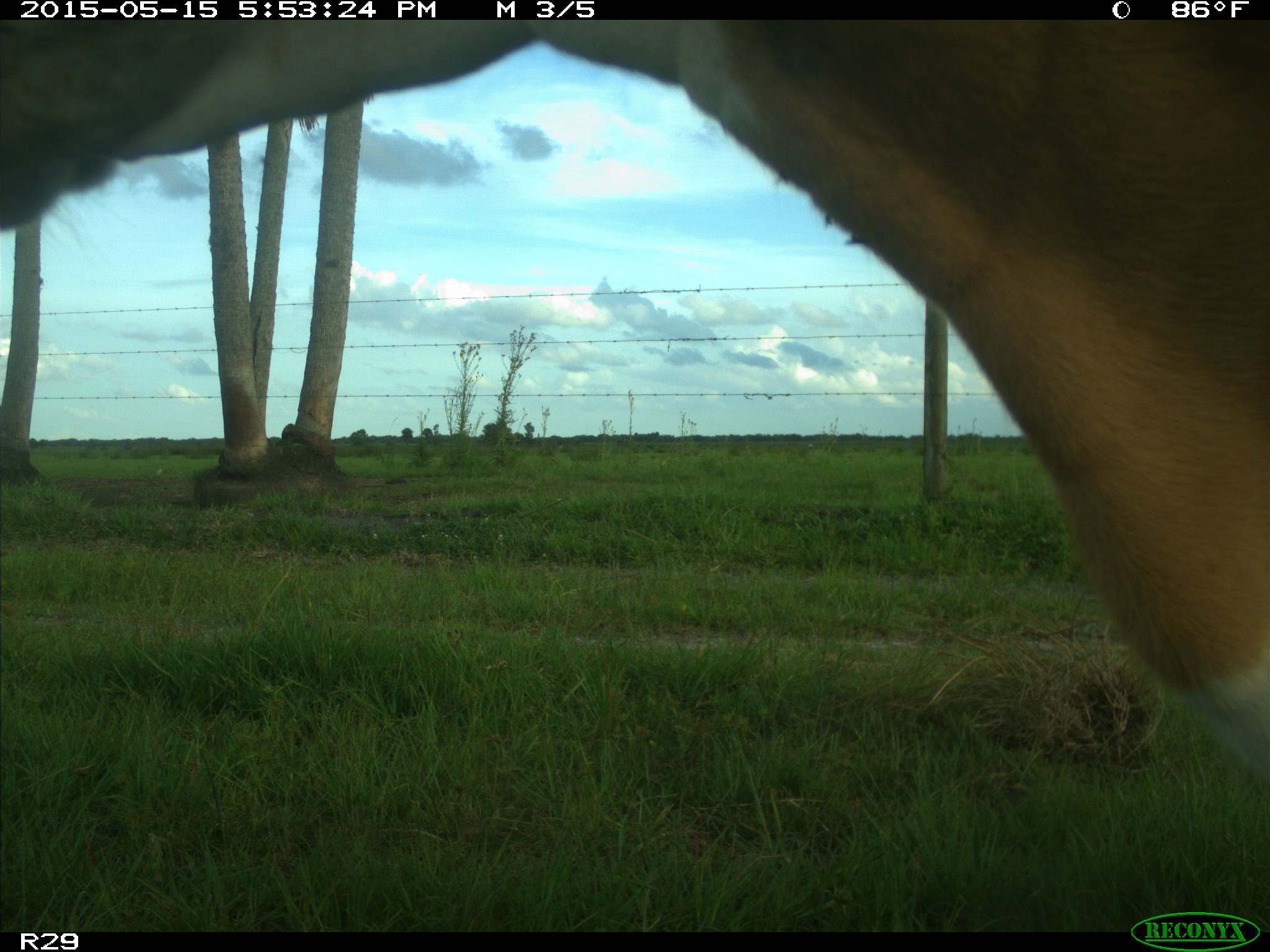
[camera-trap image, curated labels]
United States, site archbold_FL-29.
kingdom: Animalia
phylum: Chordata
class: Mammalia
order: Artiodactyla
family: Bovidae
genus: Bos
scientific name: Bos taurus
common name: domestic cow